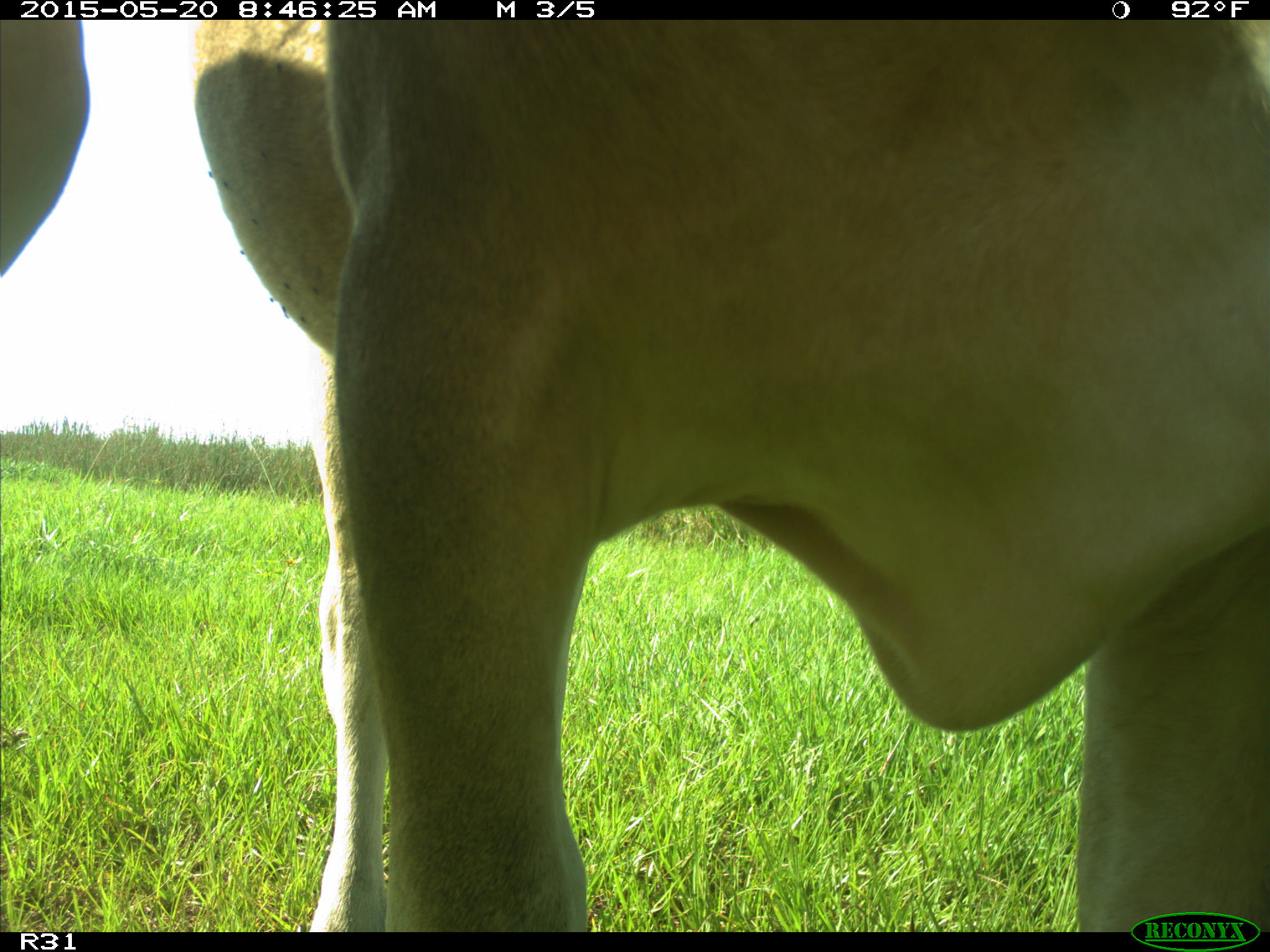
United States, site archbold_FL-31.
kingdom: Animalia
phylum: Chordata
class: Mammalia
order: Artiodactyla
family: Bovidae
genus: Bos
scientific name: Bos taurus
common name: domestic cow